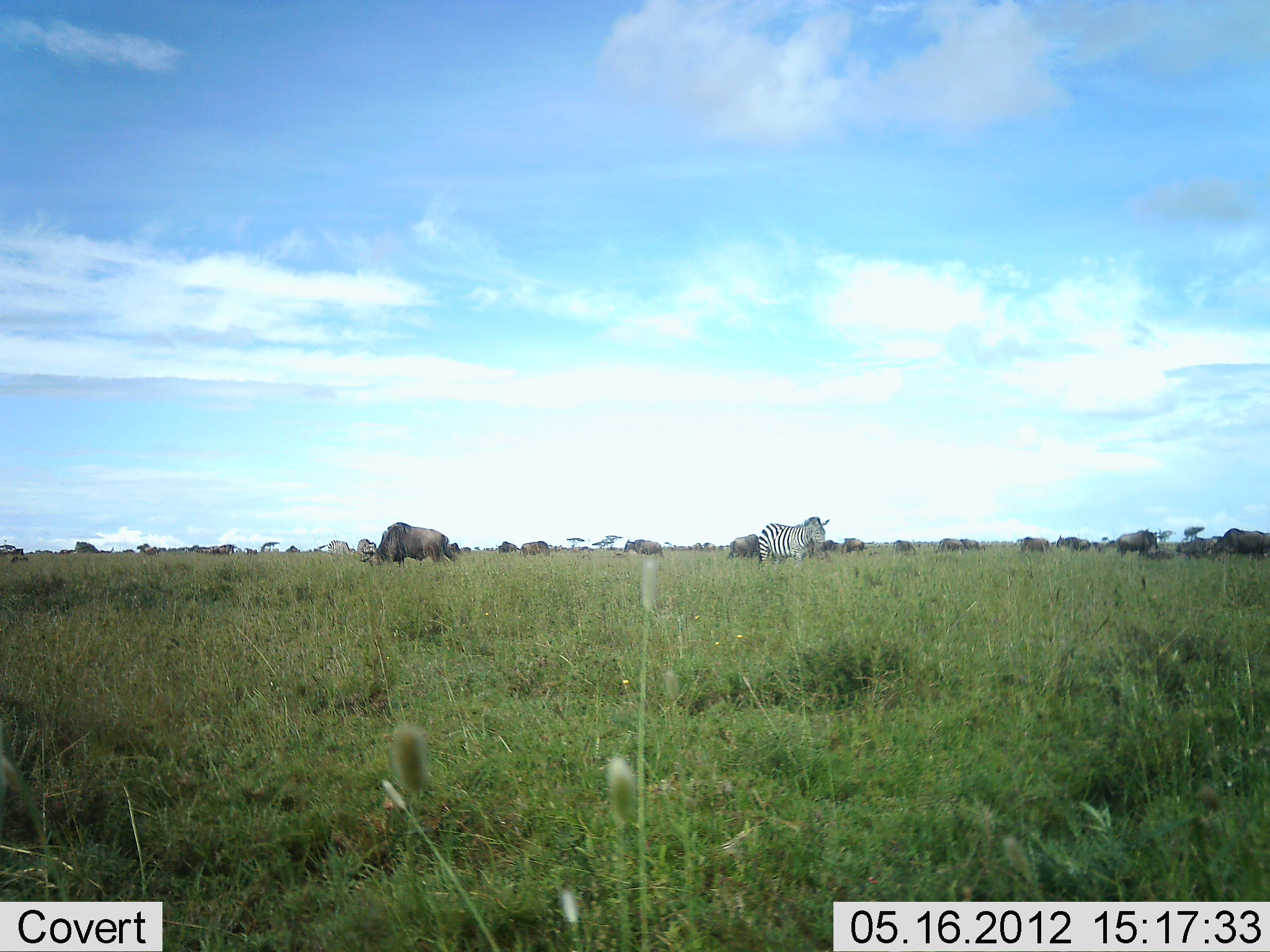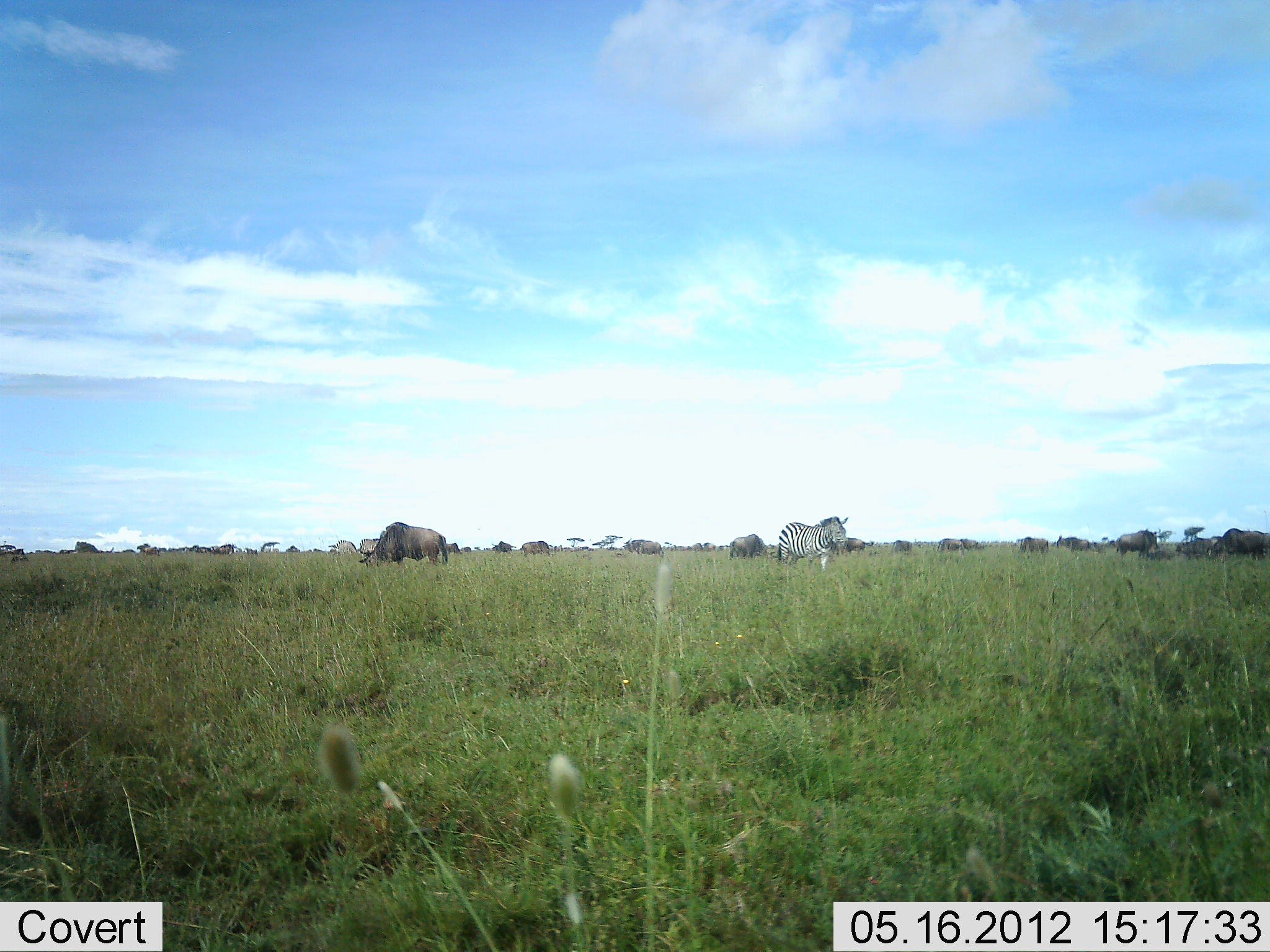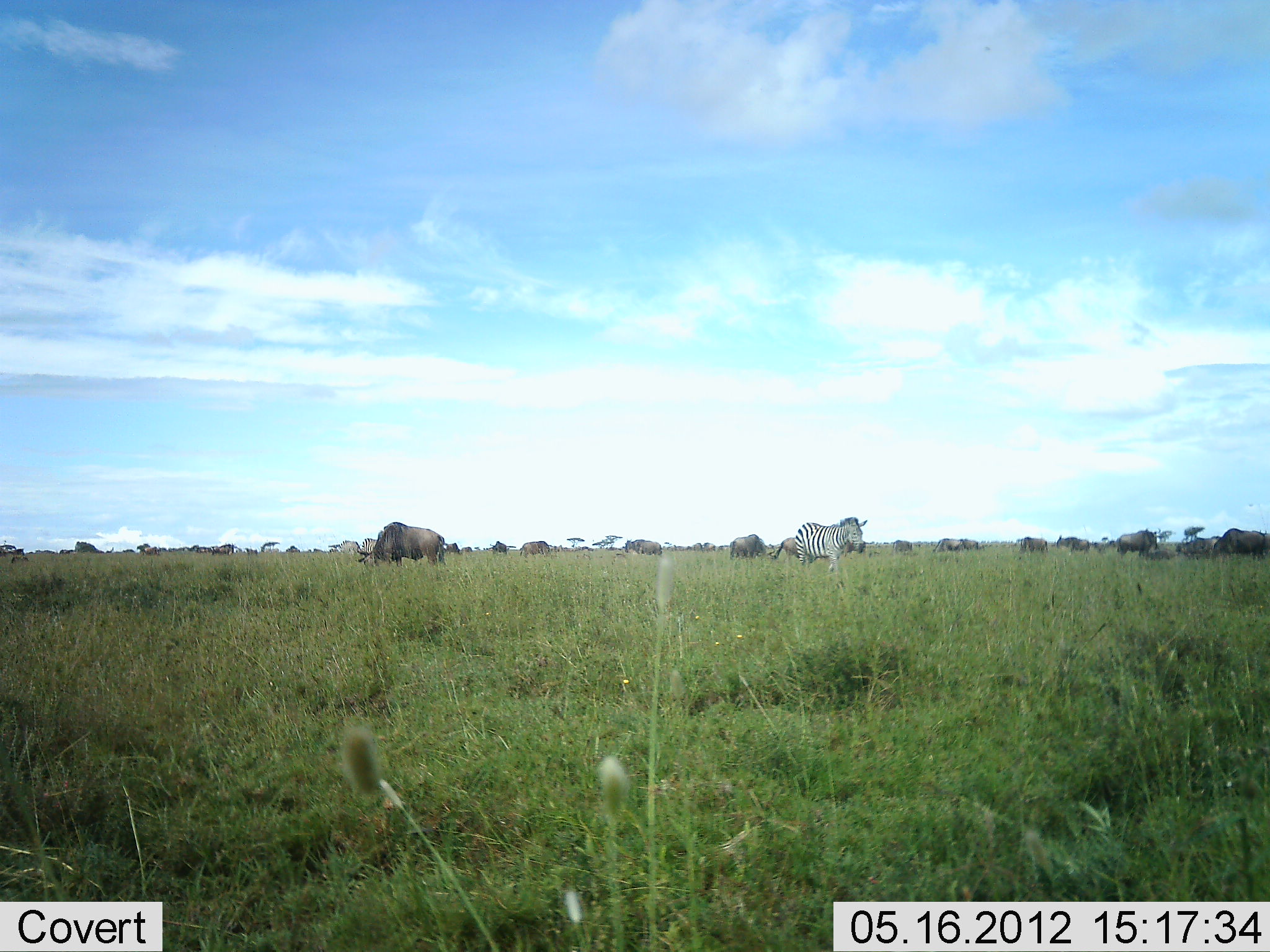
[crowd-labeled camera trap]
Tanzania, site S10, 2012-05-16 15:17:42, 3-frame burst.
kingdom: Animalia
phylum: Chordata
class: Mammalia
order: Artiodactyla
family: Bovidae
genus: Connochaetes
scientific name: Connochaetes taurinus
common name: blue wildebeest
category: wildebeest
Wildebeest (blue wildebeest) (Connochaetes taurinus), count 11-50. Behavior (volunteer vote fractions): standing 30%, resting 0%, moving 0%, interacting 0%. Young present (vote fraction): 0%. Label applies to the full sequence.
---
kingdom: Animalia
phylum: Chordata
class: Mammalia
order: Perissodactyla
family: Equidae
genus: Equus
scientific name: Equus quagga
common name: plains zebra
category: zebra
Zebra (plains zebra) (Equus quagga), count 1. Behavior (volunteer vote fractions): standing 9%, resting 0%, moving 82%, interacting 0%. Young present (vote fraction): 0%. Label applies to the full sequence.